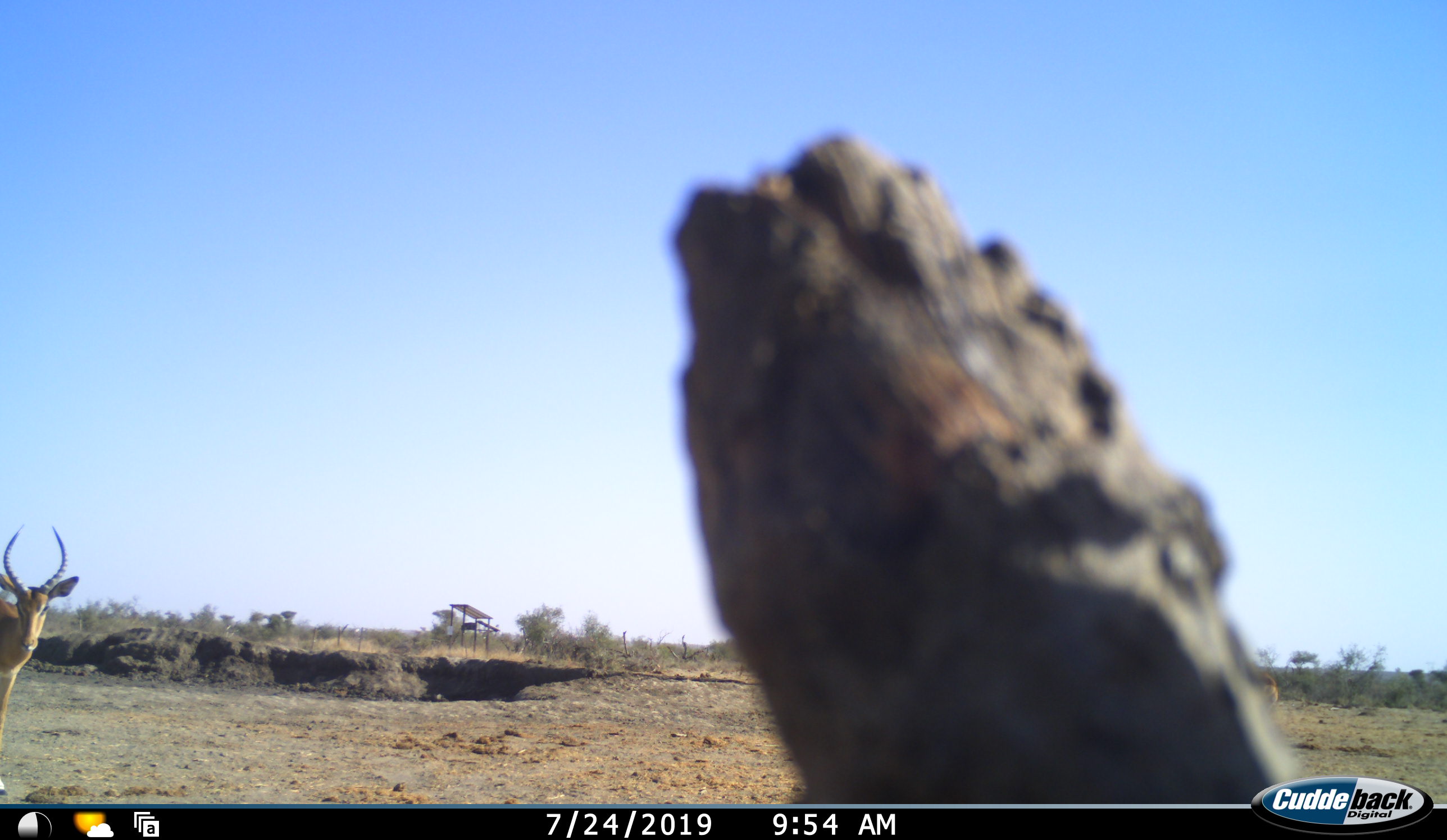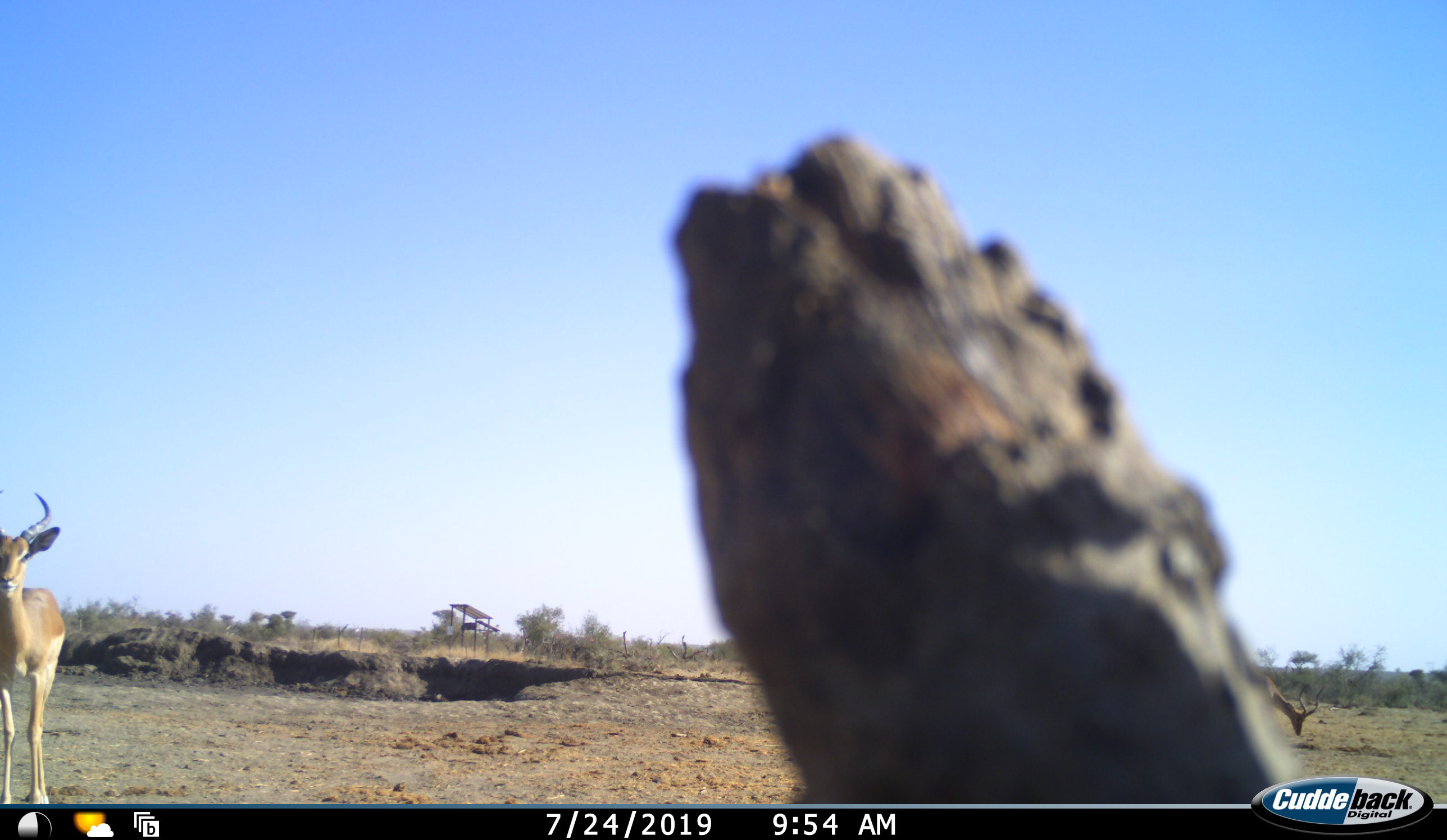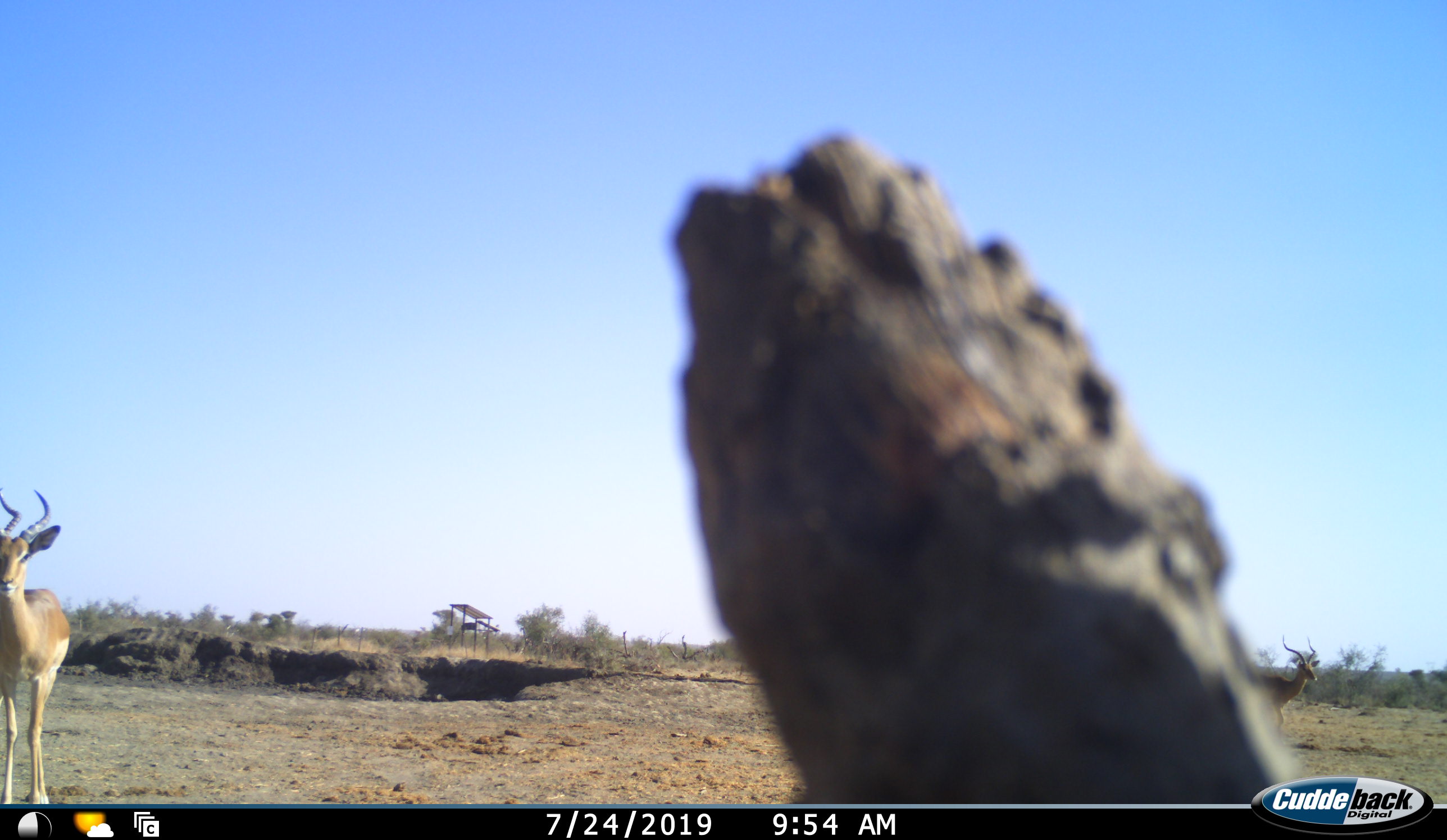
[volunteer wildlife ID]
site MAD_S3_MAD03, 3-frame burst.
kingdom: Animalia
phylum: Chordata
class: Mammalia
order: Artiodactyla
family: Bovidae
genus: Aepyceros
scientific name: Aepyceros melampus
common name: impala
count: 2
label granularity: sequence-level